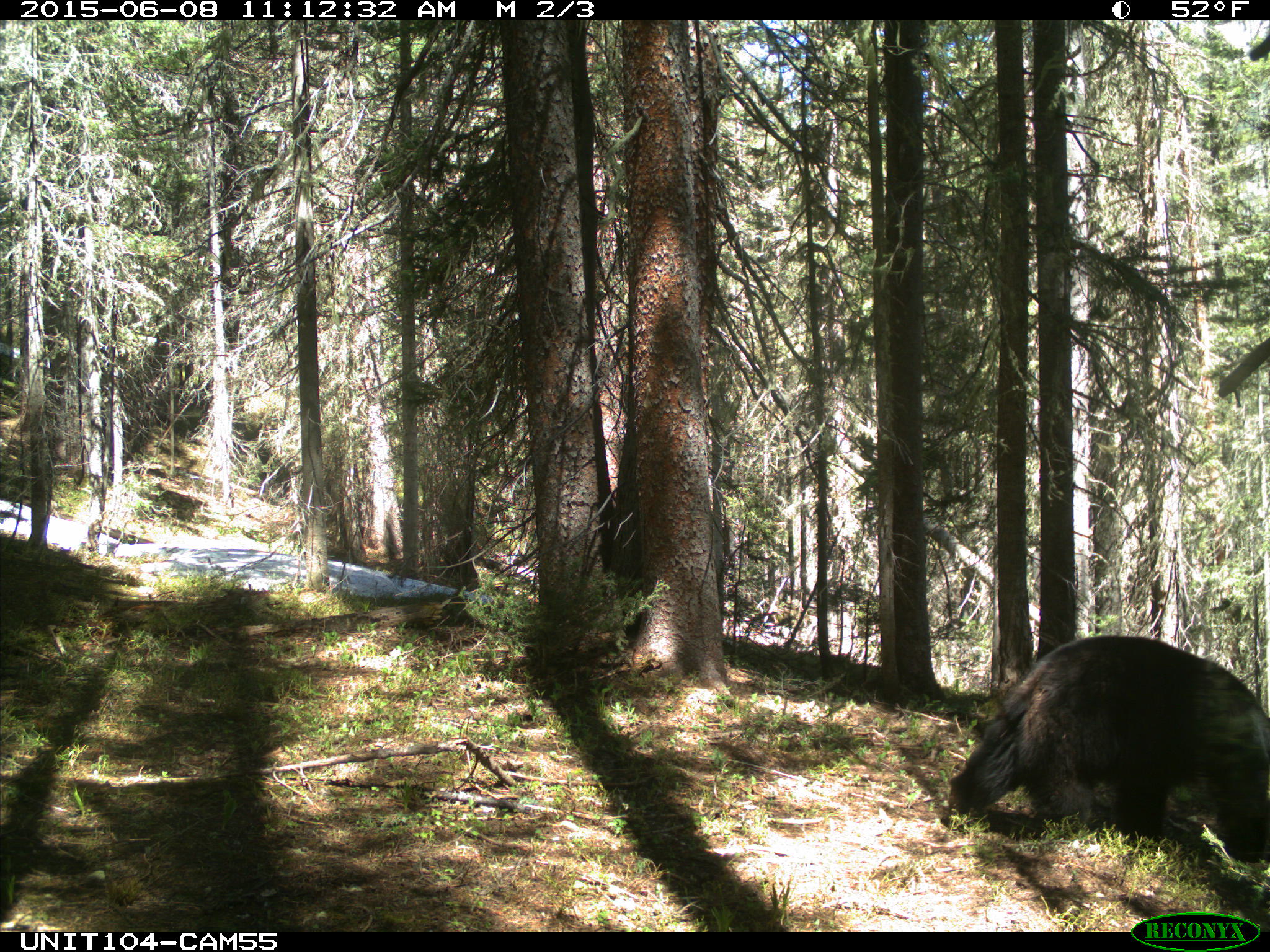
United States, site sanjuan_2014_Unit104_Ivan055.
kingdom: Animalia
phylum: Chordata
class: Mammalia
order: Carnivora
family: Ursidae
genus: Ursus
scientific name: Ursus americanus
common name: american black bear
Ursus americanus (american black bear).